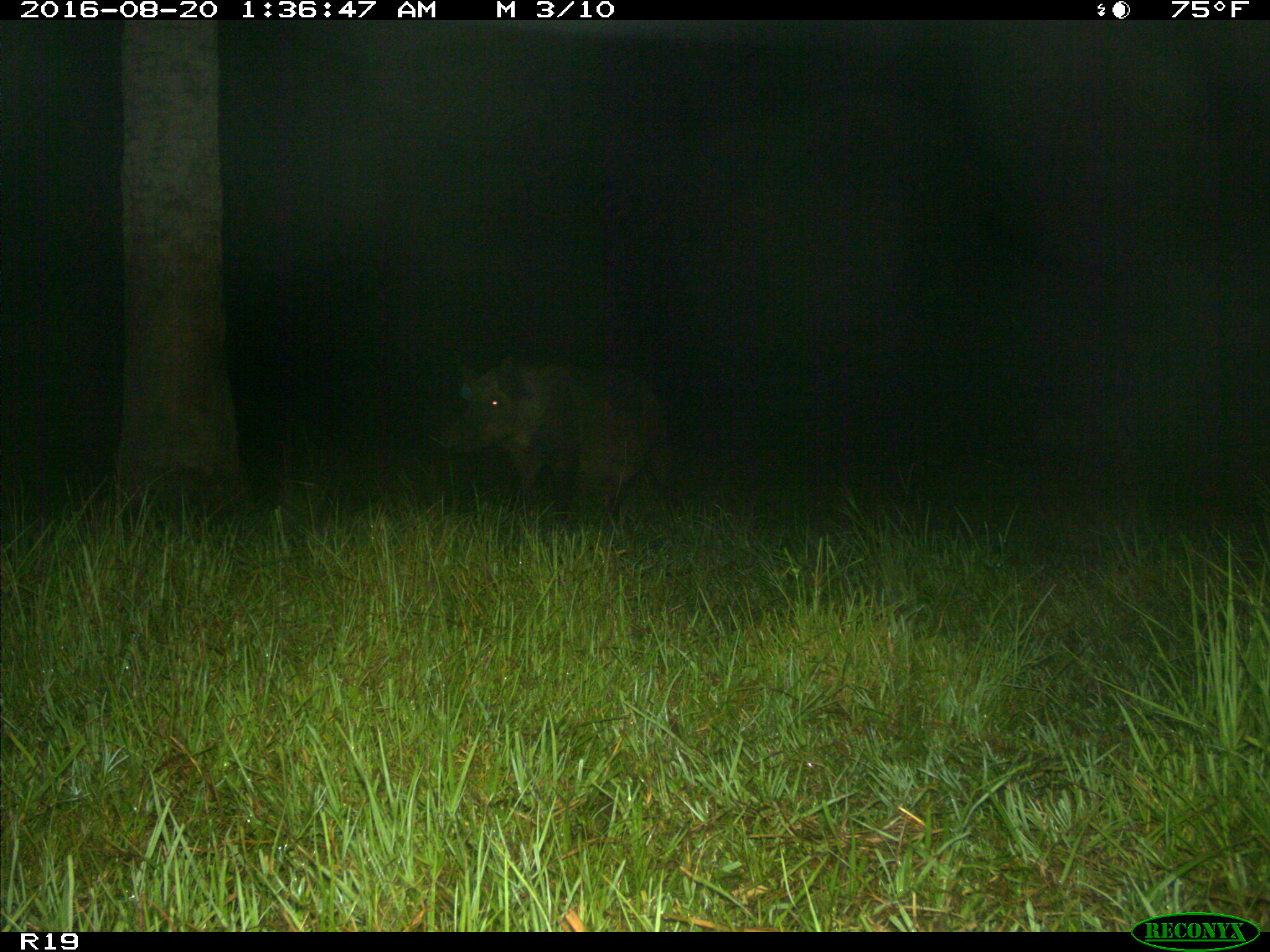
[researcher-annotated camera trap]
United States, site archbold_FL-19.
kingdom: Animalia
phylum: Chordata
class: Mammalia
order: Artiodactyla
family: Suidae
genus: Sus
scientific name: Sus scrofa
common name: wild boar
Sus scrofa (wild boar).